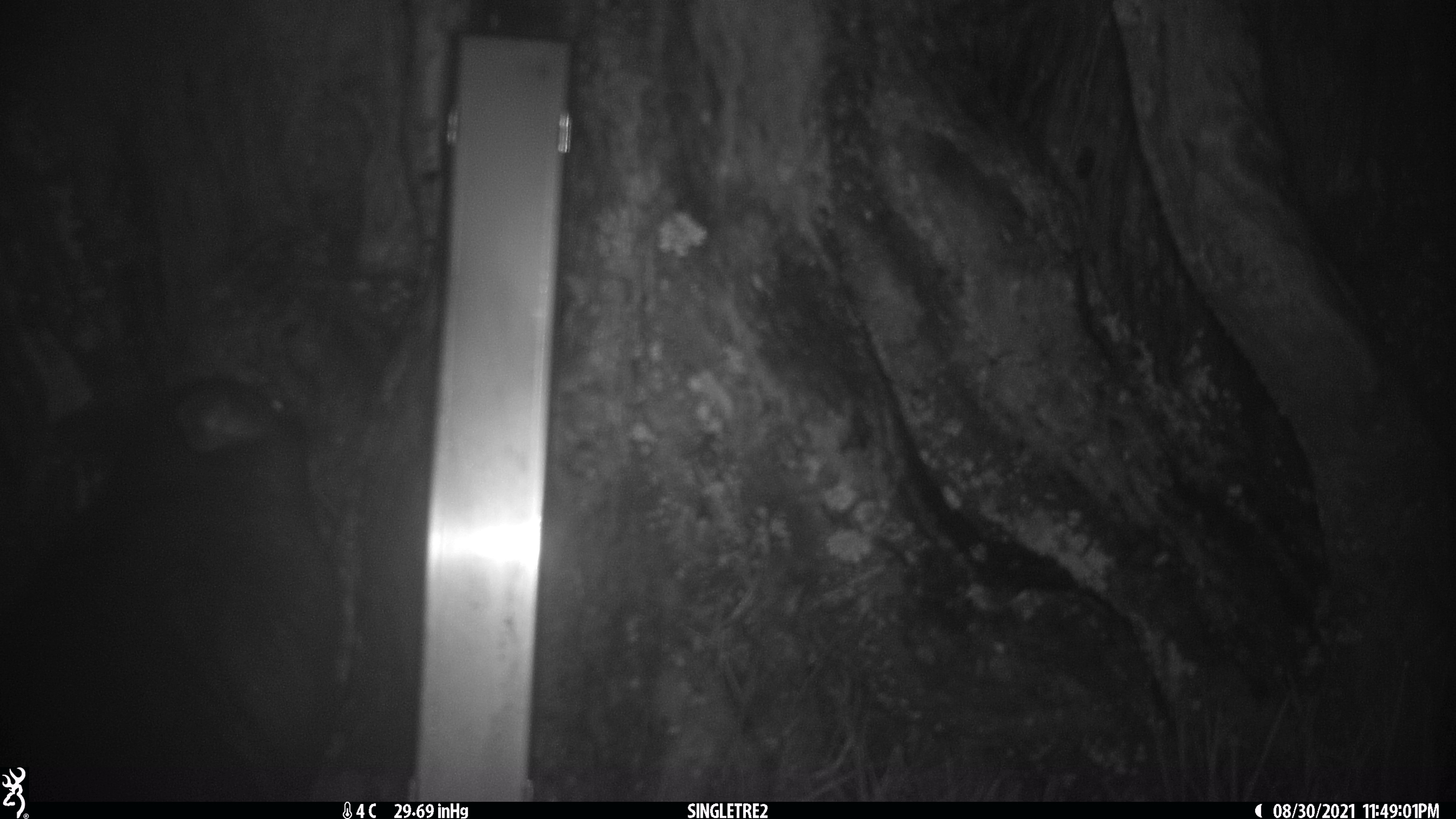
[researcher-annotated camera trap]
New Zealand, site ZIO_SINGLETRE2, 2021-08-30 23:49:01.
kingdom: Animalia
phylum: Chordata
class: Mammalia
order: Diprotodontia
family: Phalangeridae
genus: Trichosurus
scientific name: Trichosurus vulpecula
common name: common brushtail possum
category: possum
Possum (common brushtail possum) (Trichosurus vulpecula).